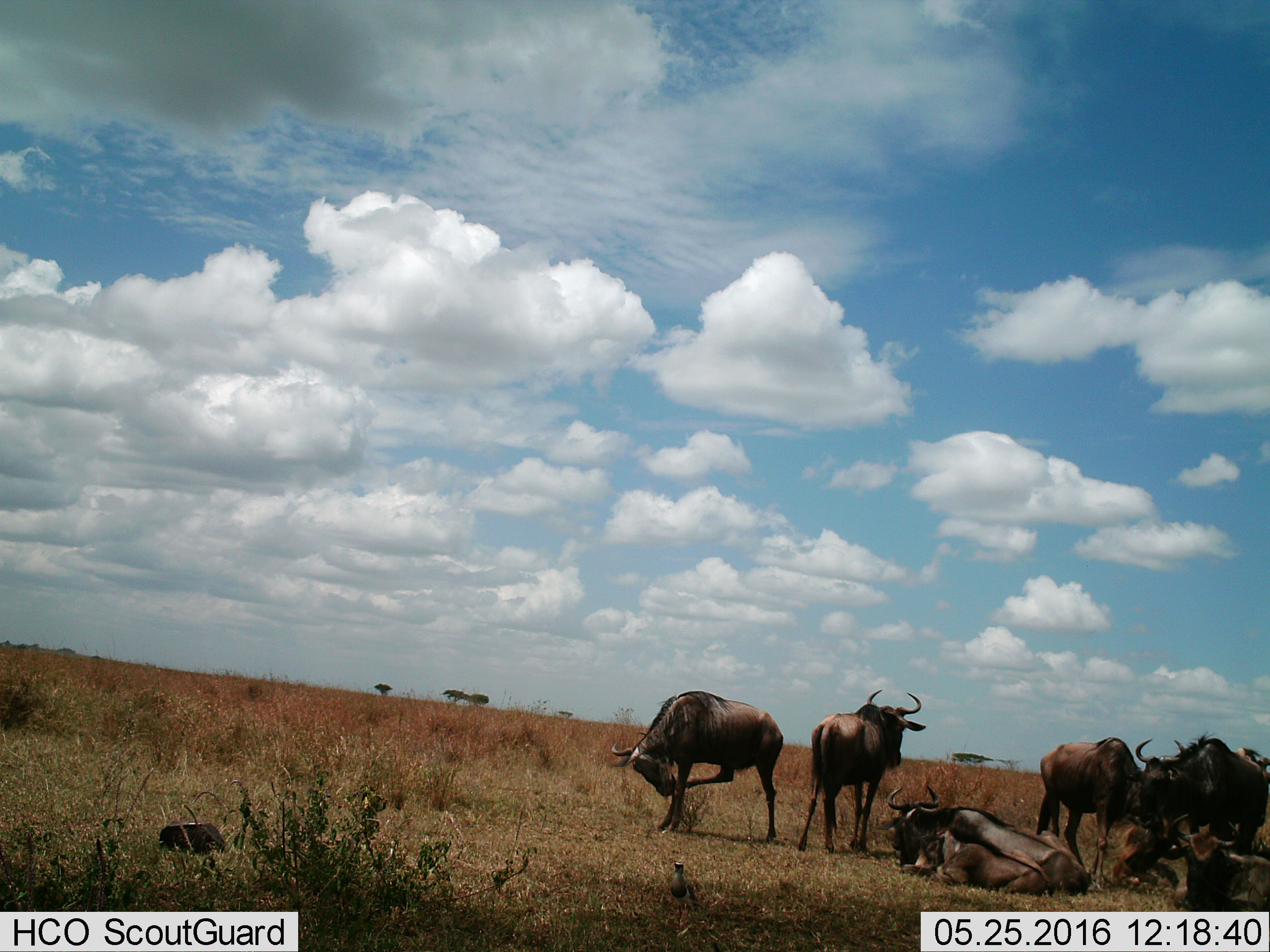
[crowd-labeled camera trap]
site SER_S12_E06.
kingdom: Animalia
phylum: Chordata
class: Mammalia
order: Artiodactyla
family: Bovidae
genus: Connochaetes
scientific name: Connochaetes taurinus taurinus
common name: blue wildebeest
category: wildebeestblue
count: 8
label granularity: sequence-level